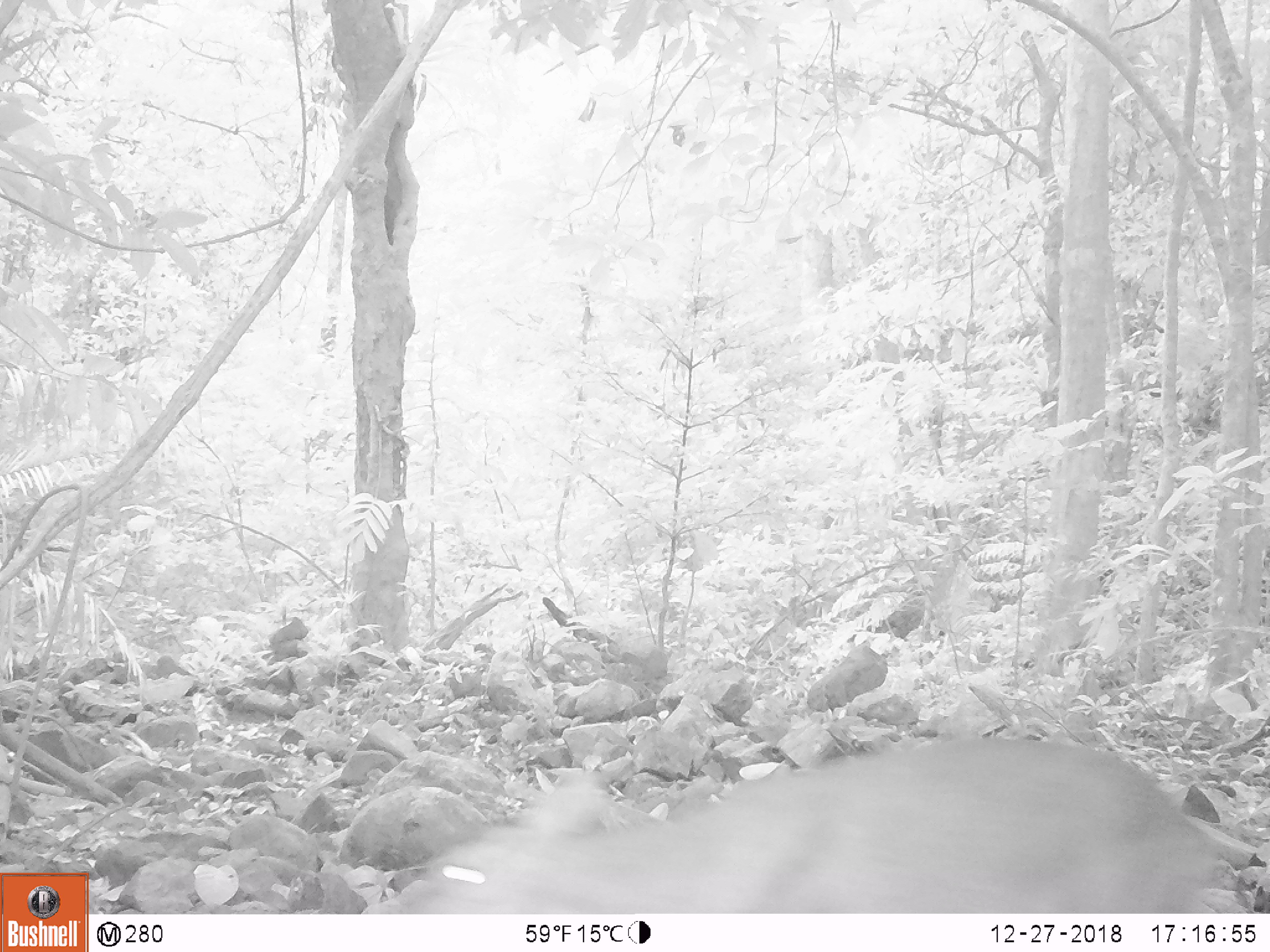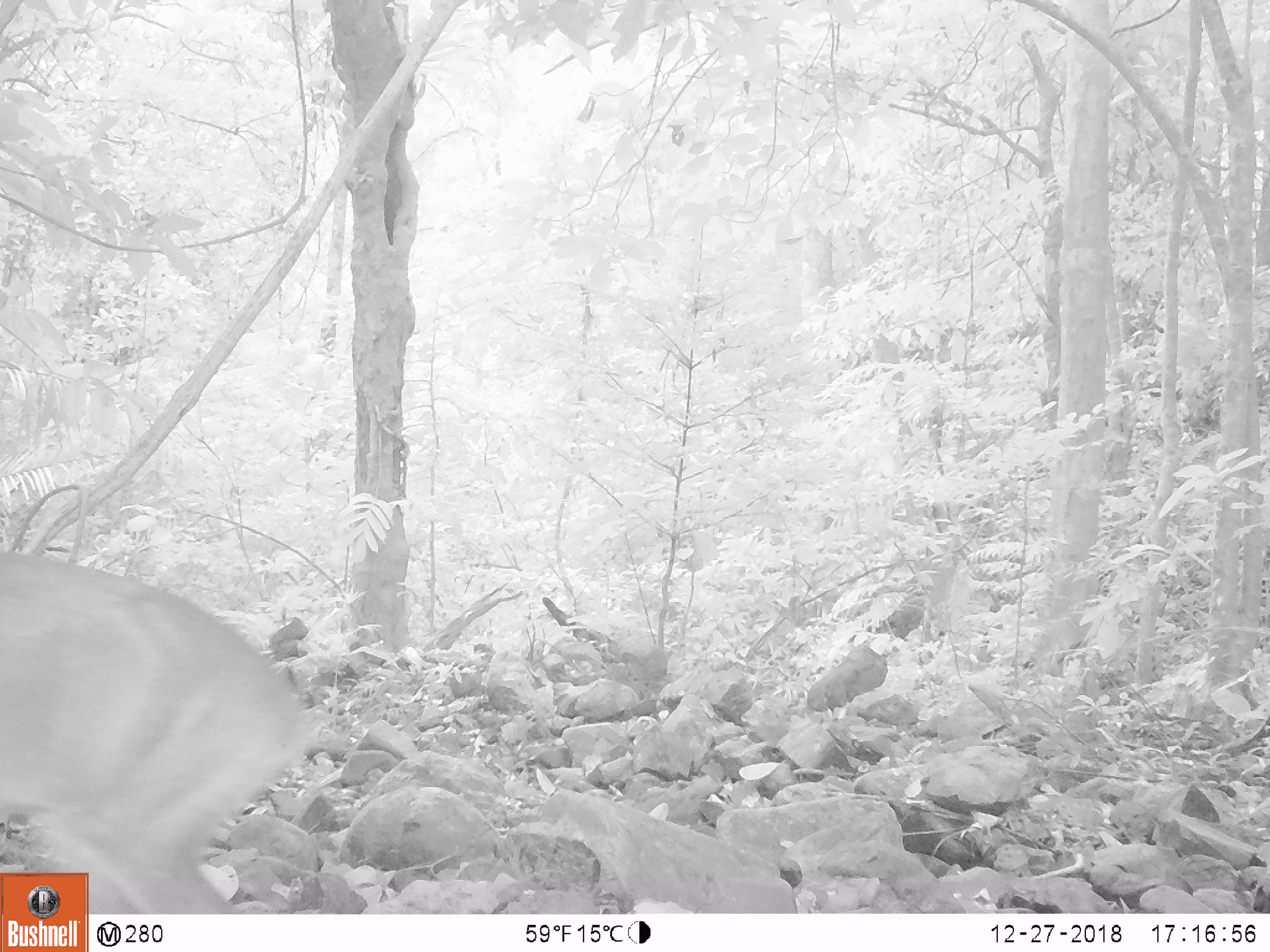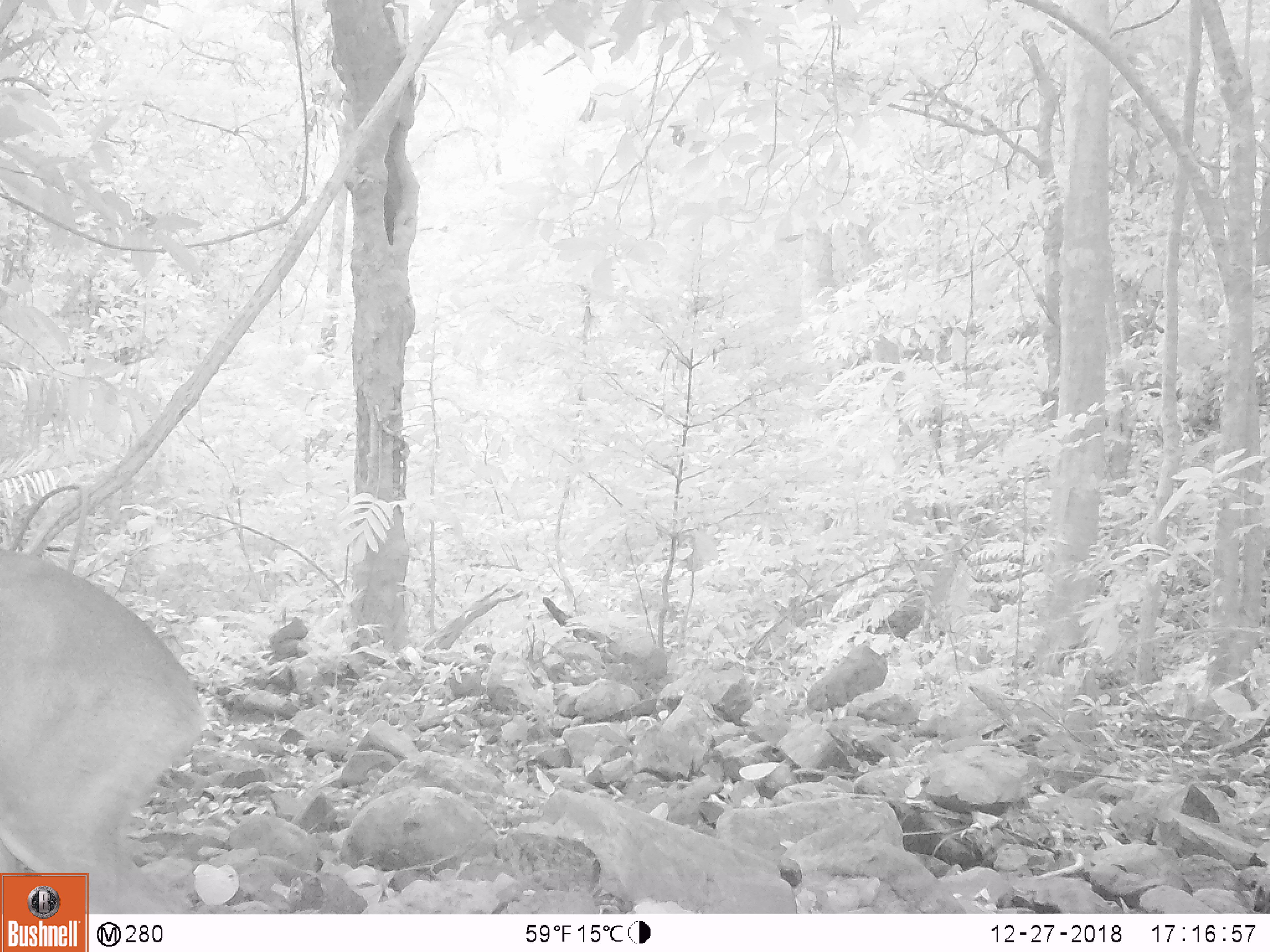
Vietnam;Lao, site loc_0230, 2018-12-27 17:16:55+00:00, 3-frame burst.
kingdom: Animalia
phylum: Chordata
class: Mammalia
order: Artiodactyla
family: Cervidae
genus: Muntiacus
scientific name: Muntiacus vuquangensis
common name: large-antlered muntjac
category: large antlered muntjac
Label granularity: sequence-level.